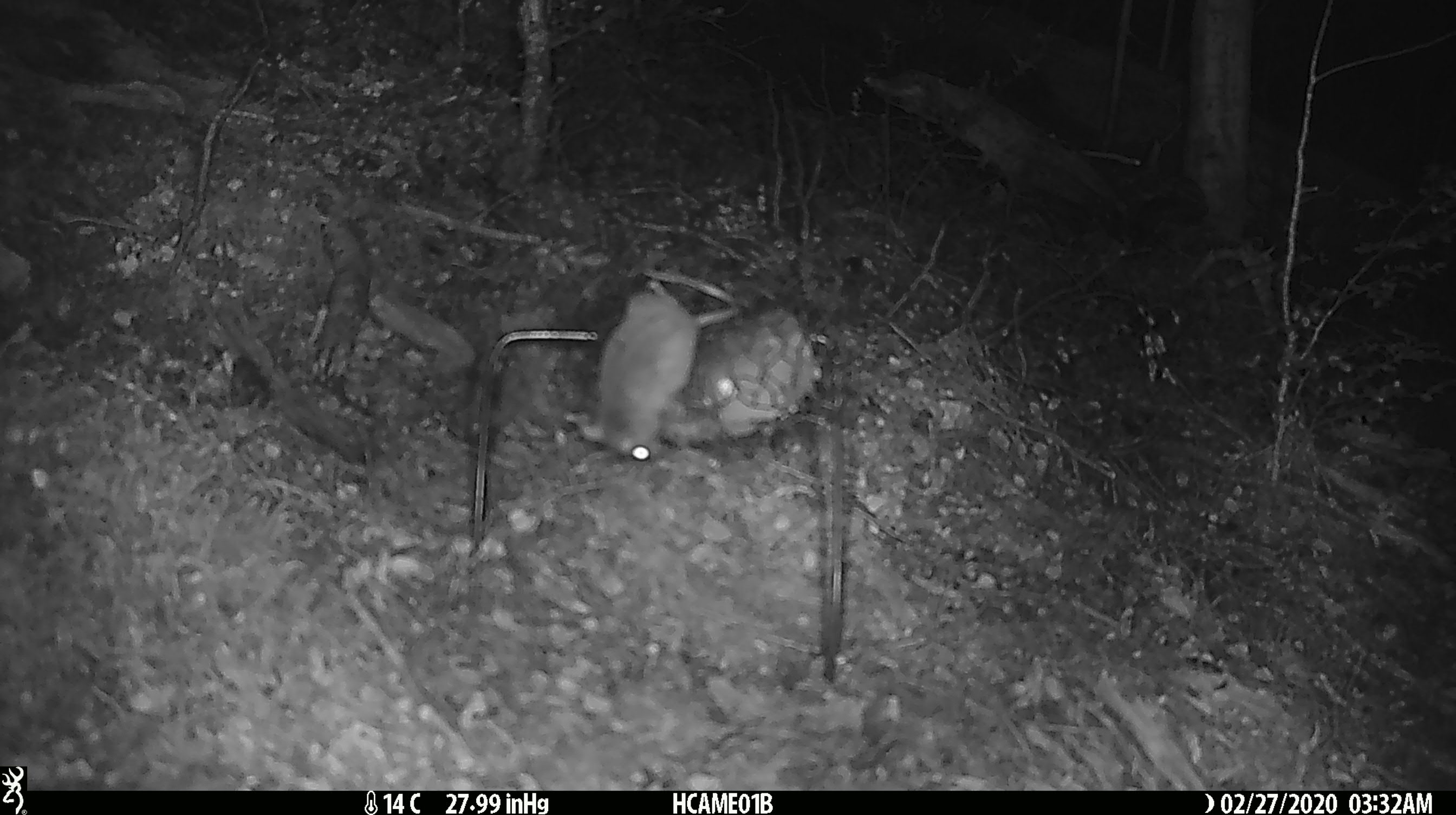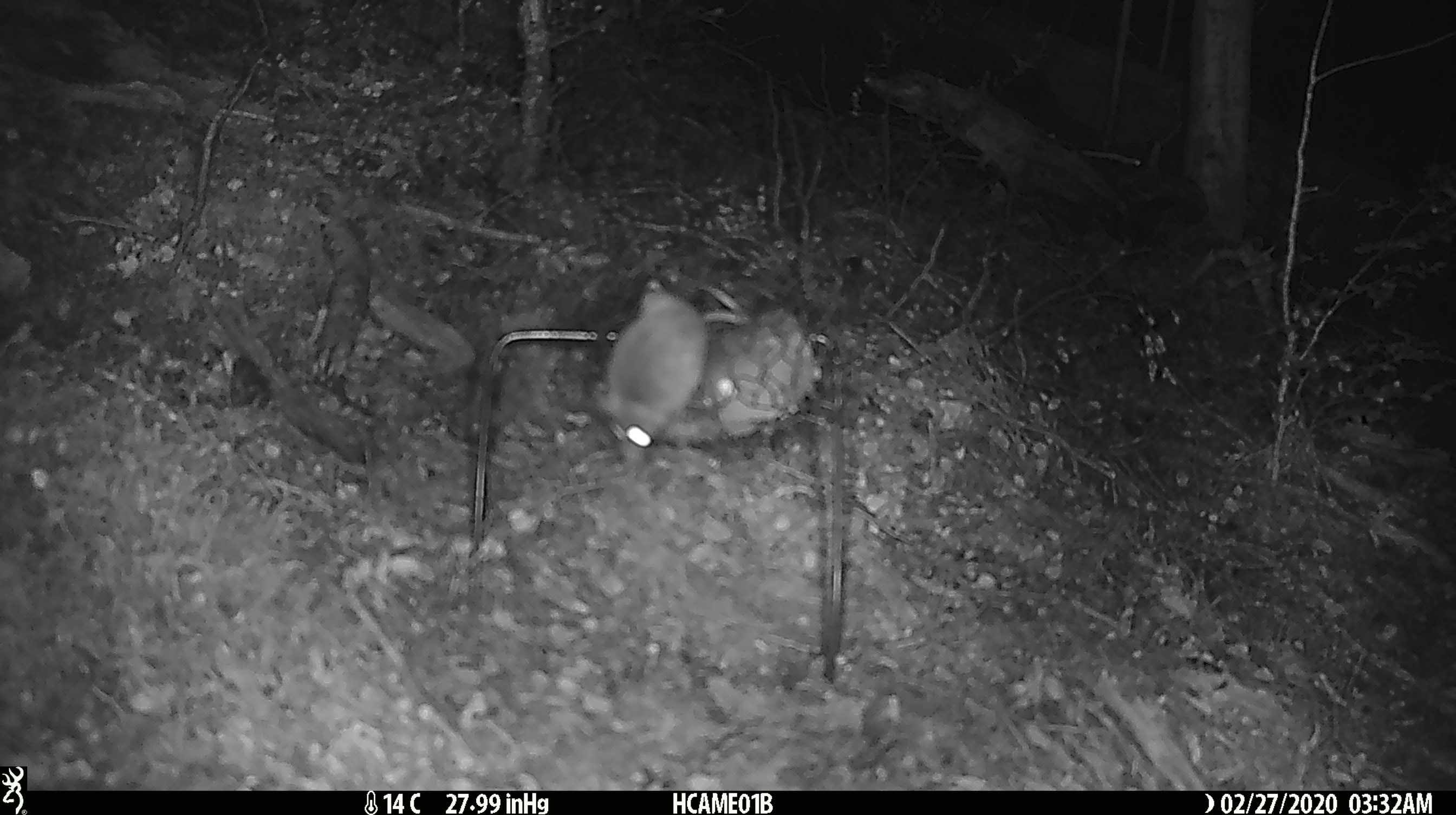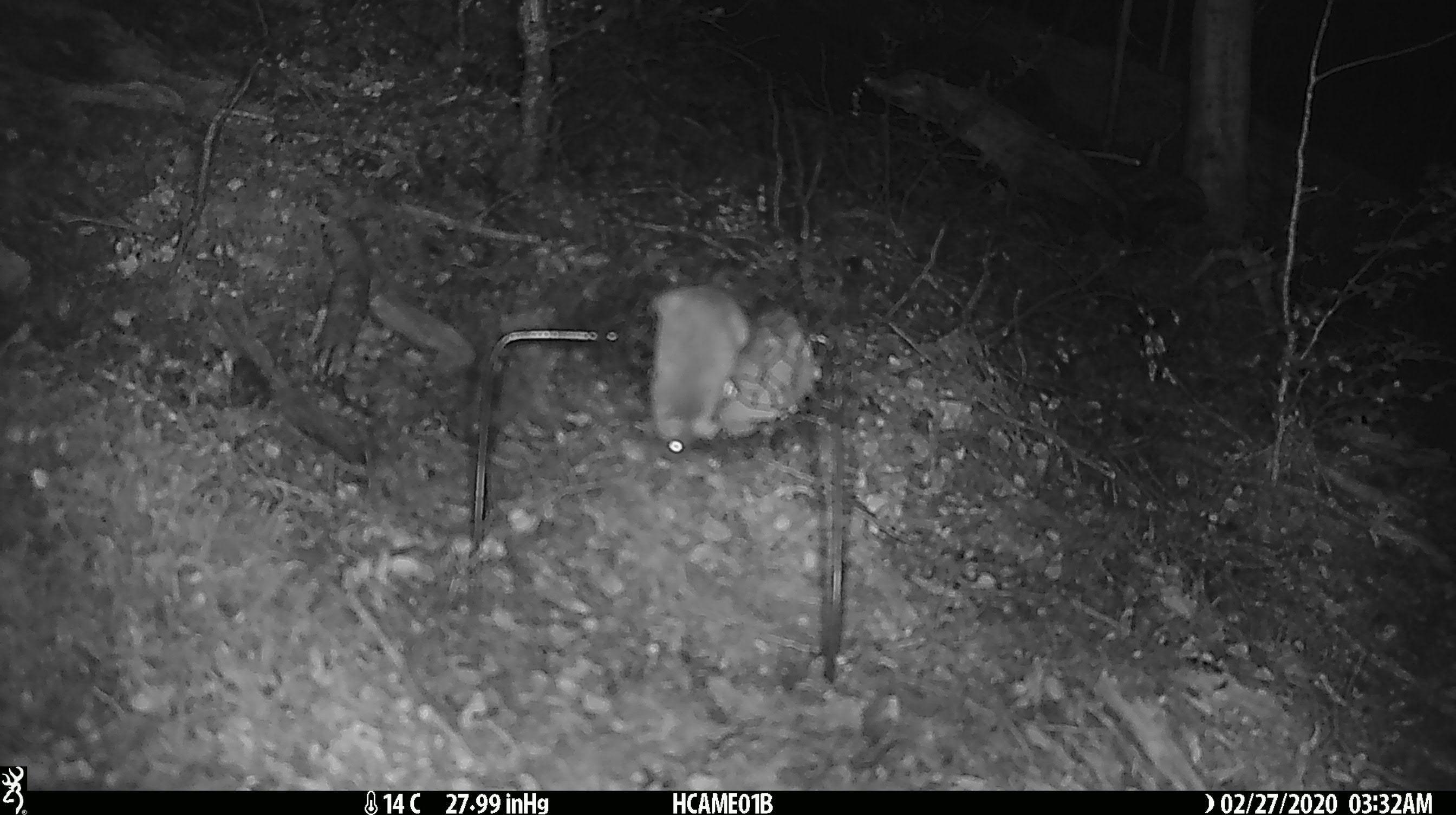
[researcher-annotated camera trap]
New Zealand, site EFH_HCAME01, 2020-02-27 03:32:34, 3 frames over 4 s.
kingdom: Animalia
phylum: Chordata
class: Mammalia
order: Rodentia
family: Muridae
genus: Mus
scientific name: Mus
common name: mouse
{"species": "mouse (Mus)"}